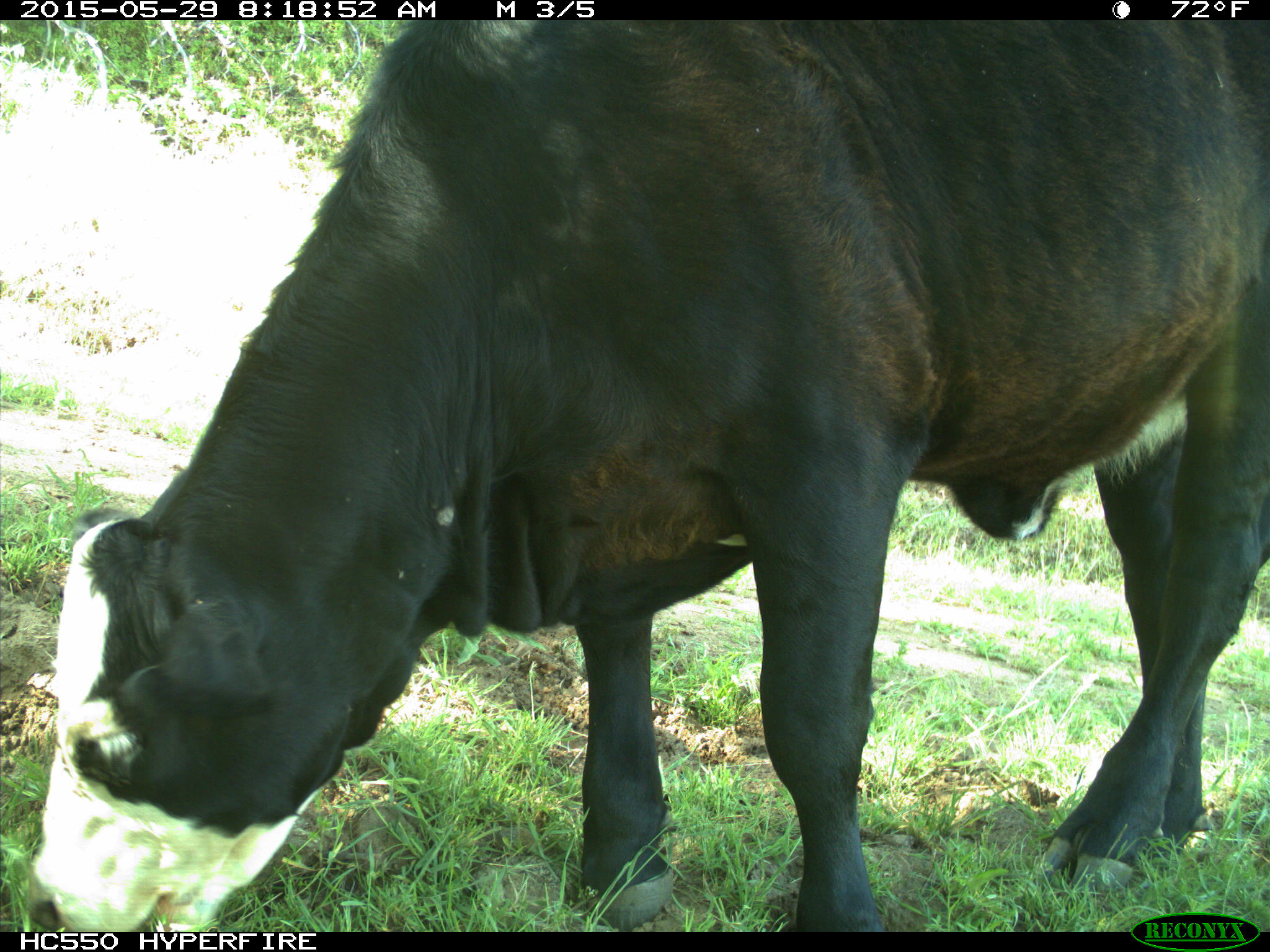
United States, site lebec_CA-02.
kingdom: Animalia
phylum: Chordata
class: Mammalia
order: Artiodactyla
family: Bovidae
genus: Bos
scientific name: Bos taurus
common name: domestic cow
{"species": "Bos taurus (domestic cow)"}